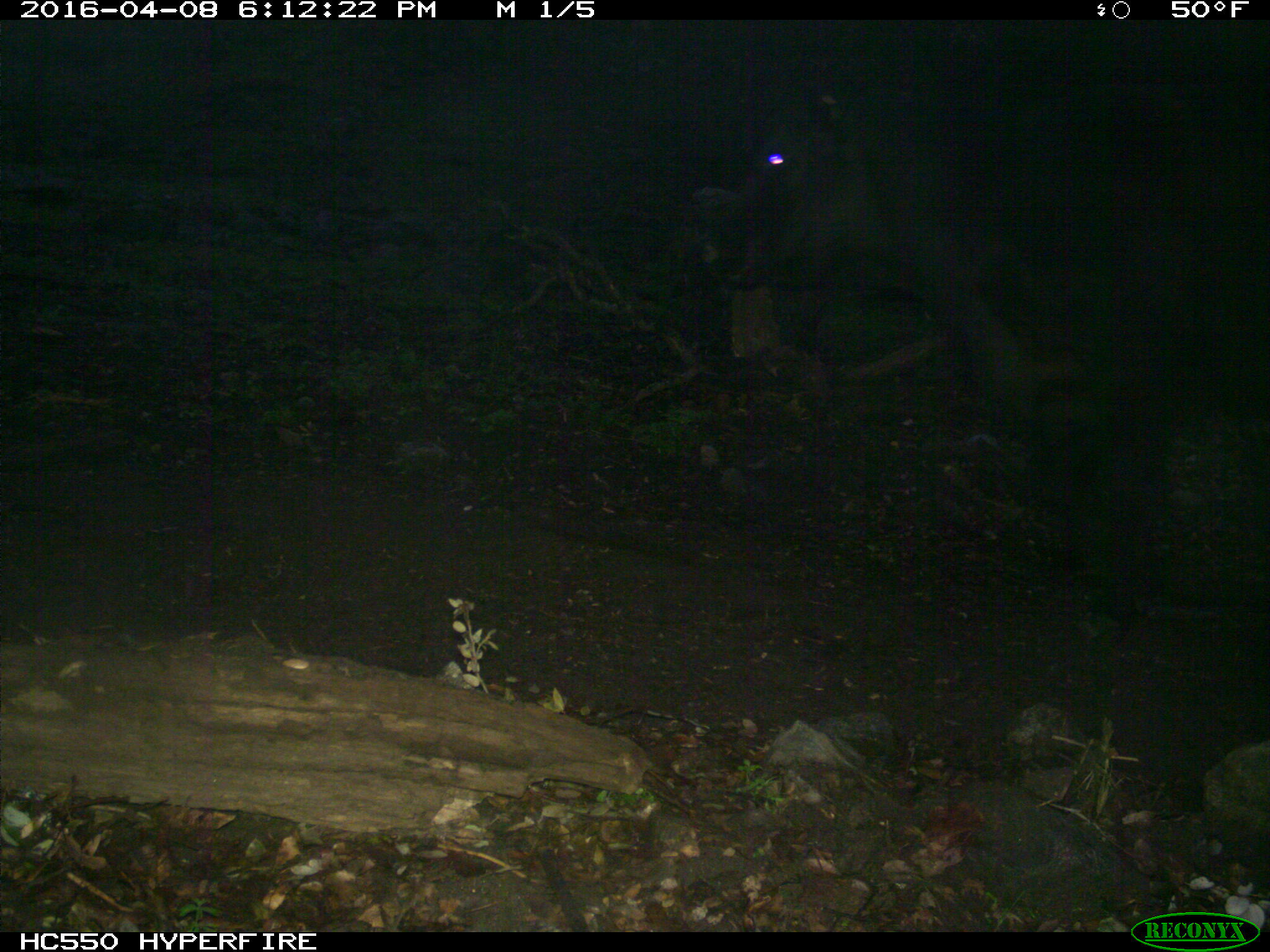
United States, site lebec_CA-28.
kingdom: Animalia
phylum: Chordata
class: Mammalia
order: Artiodactyla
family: Bovidae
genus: Bos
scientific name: Bos taurus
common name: domestic cow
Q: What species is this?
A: Bos taurus (domestic cow).